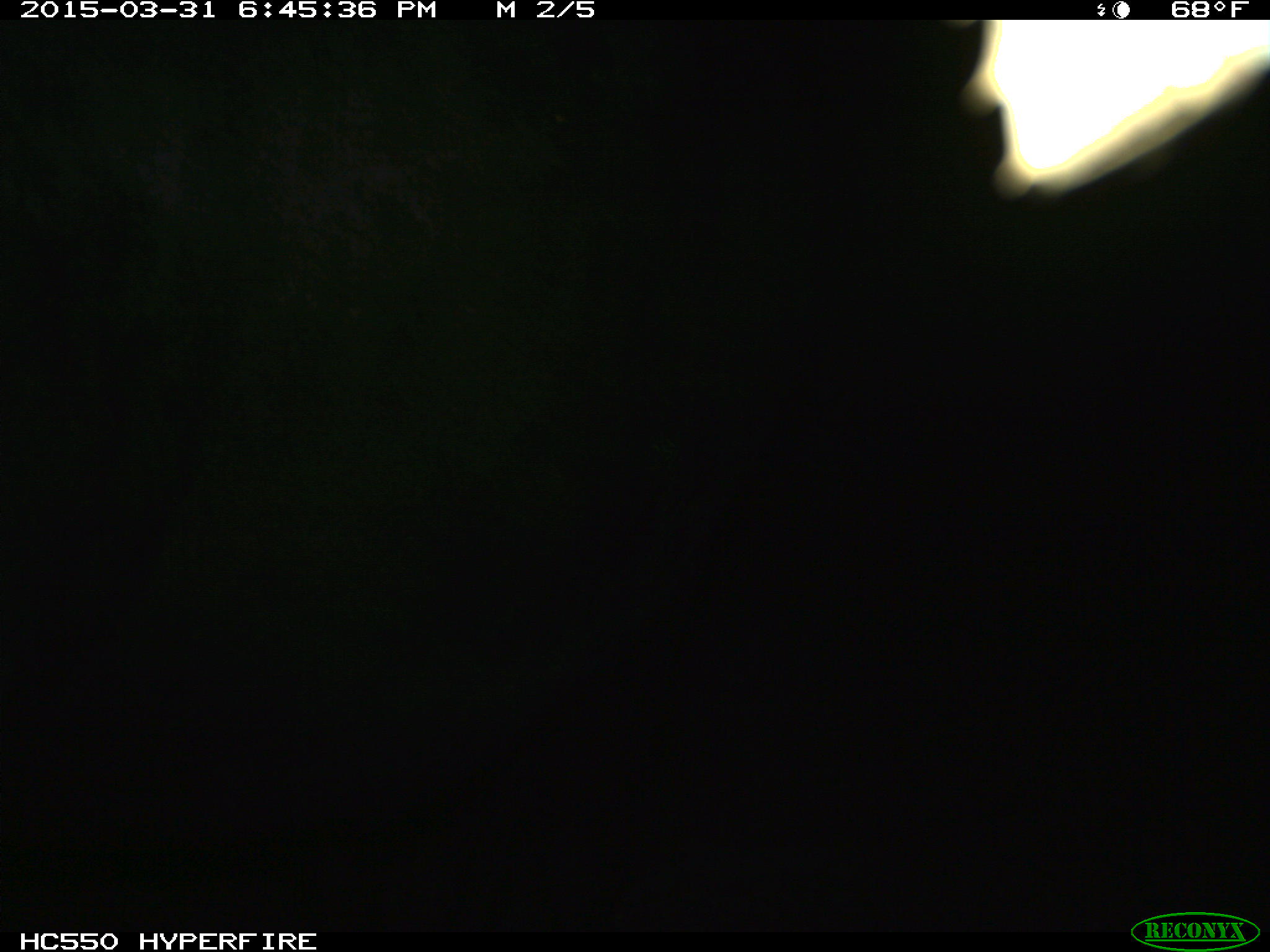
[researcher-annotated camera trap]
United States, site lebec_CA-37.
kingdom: Animalia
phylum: Chordata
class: Mammalia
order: Artiodactyla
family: Bovidae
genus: Bos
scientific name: Bos taurus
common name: domestic cow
Bos taurus (domestic cow).